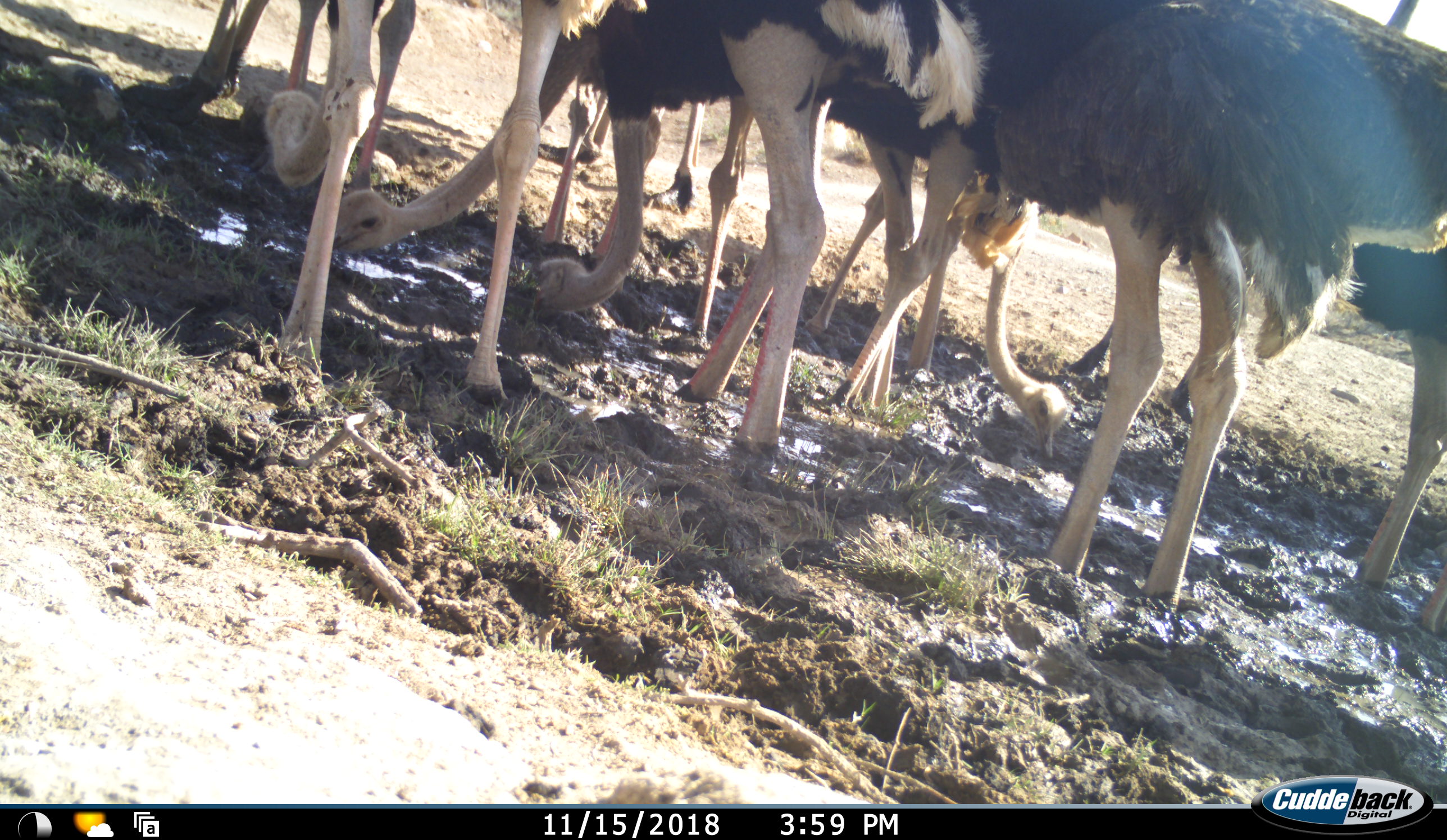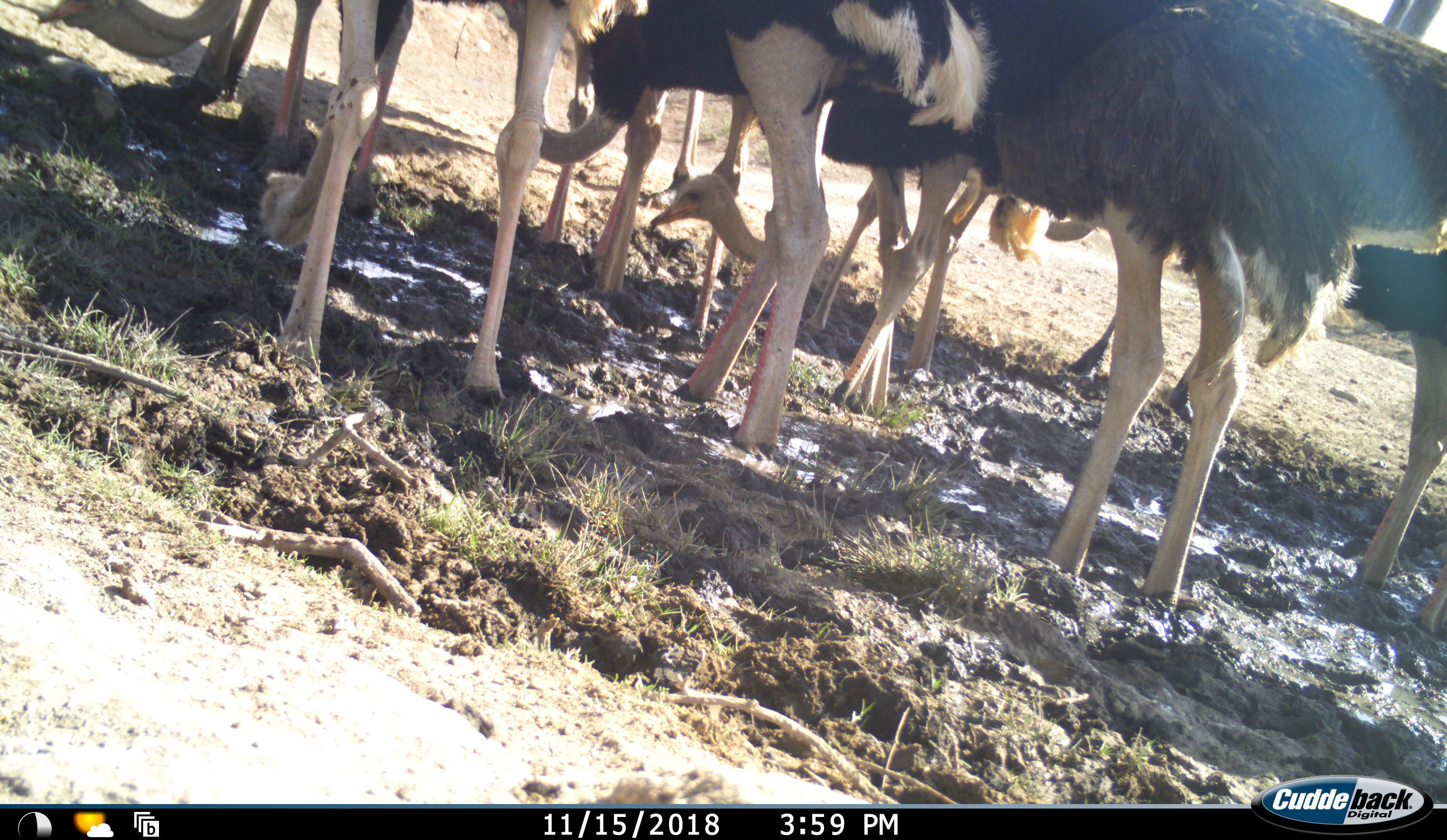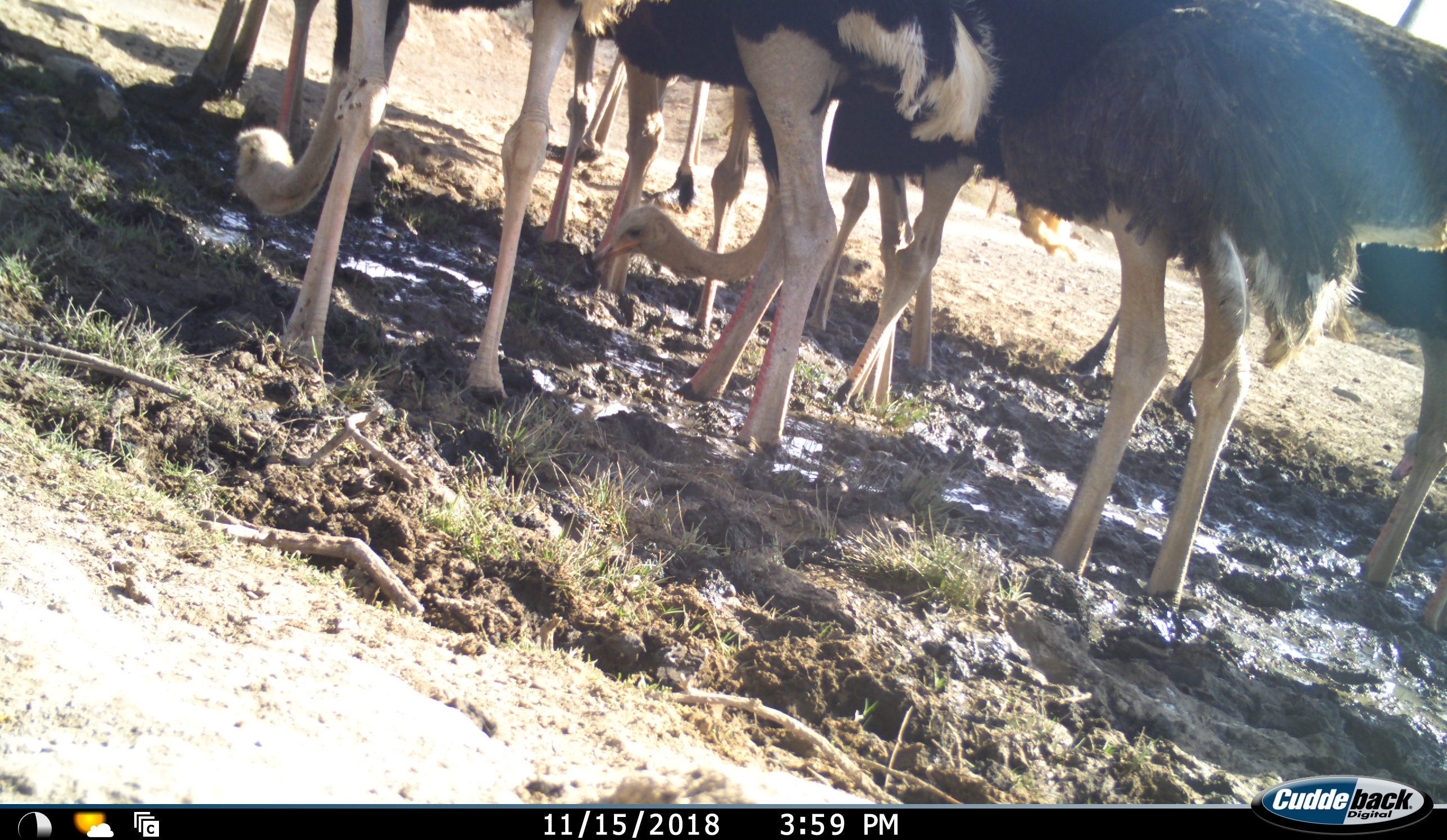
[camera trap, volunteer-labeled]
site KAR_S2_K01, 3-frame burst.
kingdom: Animalia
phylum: Chordata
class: Aves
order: Struthioniformes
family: Struthionidae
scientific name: Struthionidae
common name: ostrich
Ostrich (Struthionidae), count 9. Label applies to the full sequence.